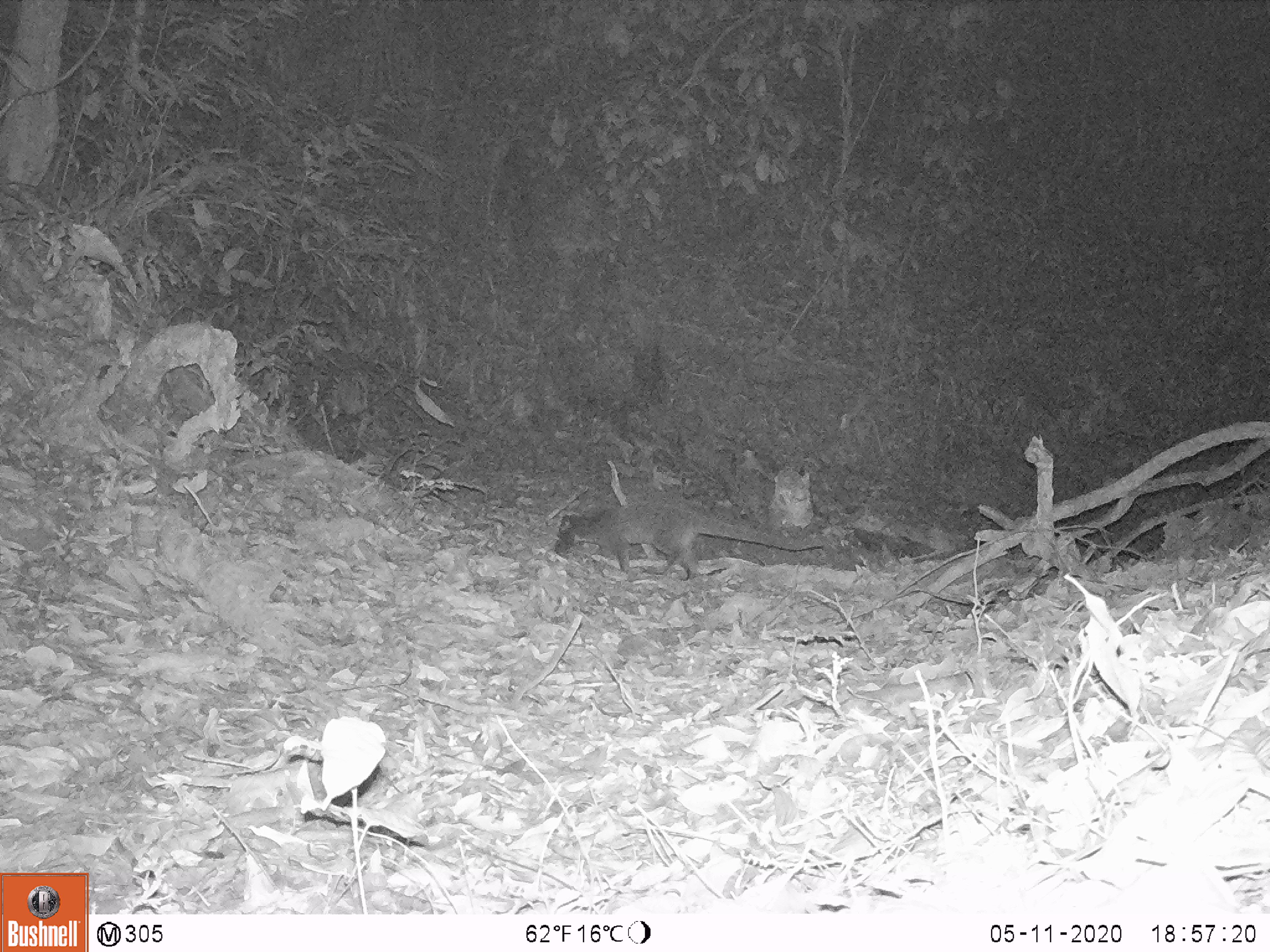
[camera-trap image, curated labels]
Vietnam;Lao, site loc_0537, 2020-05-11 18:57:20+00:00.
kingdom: Animalia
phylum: Chordata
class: Mammalia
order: Carnivora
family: Viverridae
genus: Paguma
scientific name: Paguma larvata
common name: masked palm civet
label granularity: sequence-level